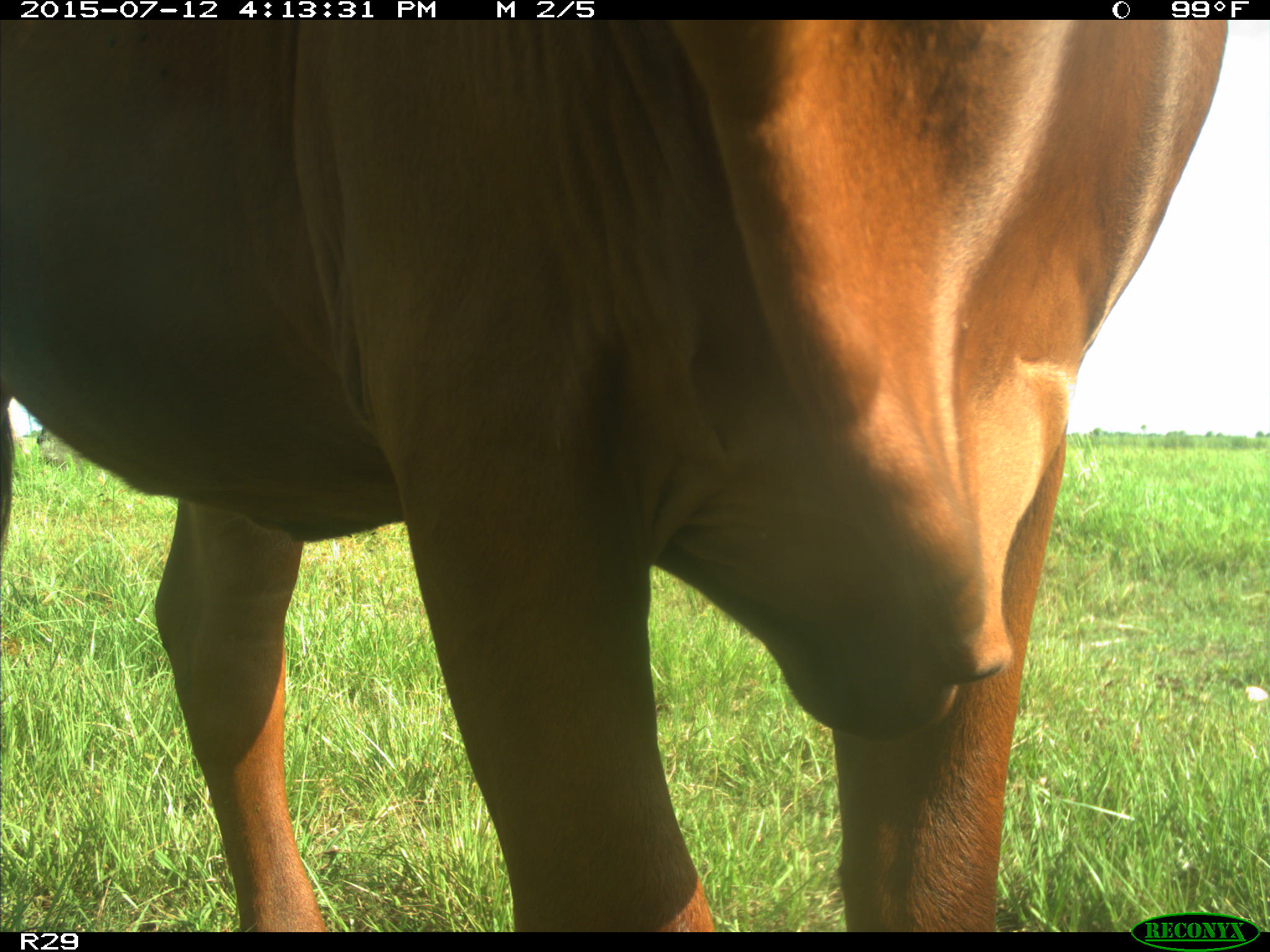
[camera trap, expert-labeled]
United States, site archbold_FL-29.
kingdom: Animalia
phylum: Chordata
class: Mammalia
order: Artiodactyla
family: Bovidae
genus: Bos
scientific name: Bos taurus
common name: domestic cow